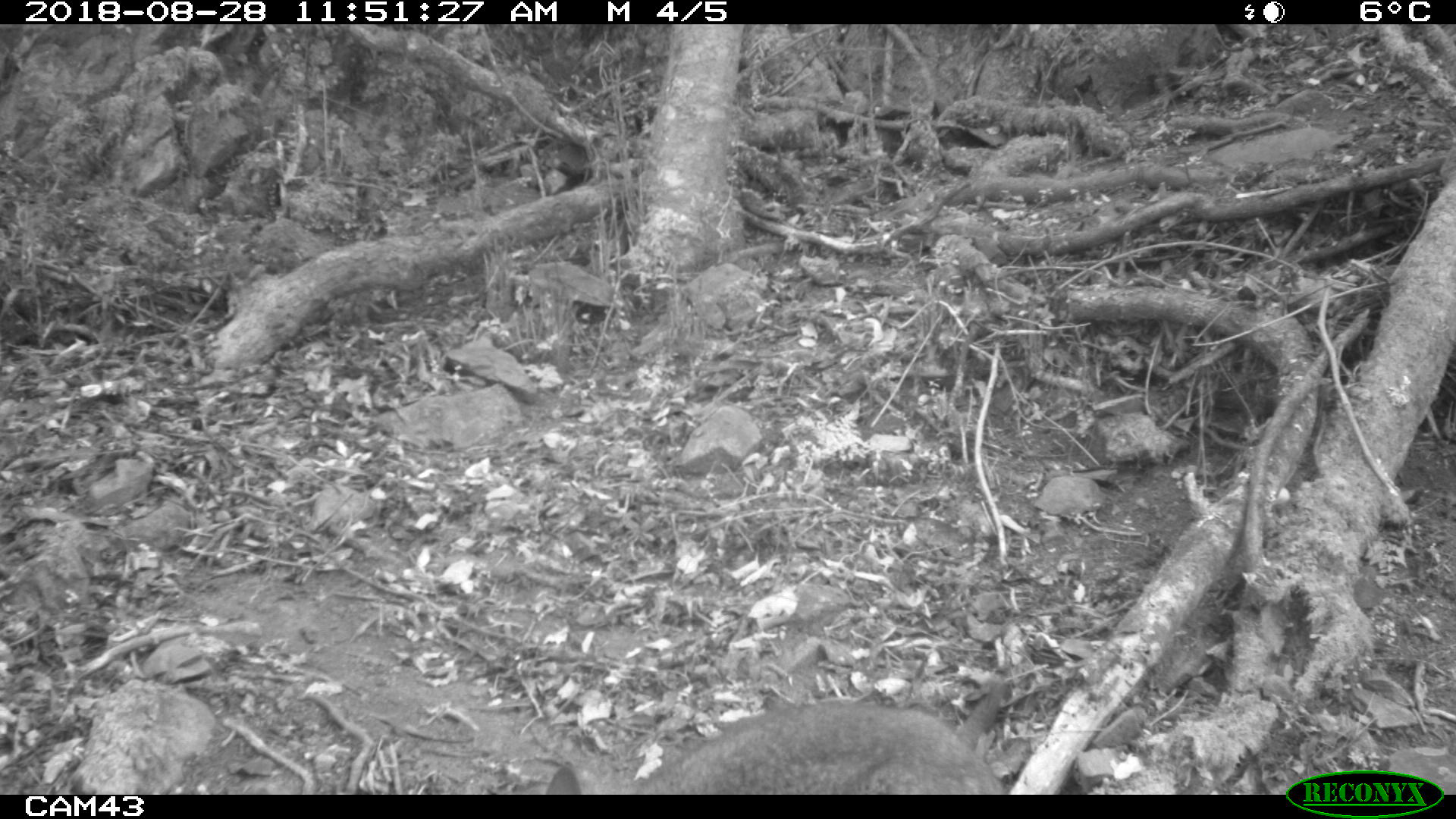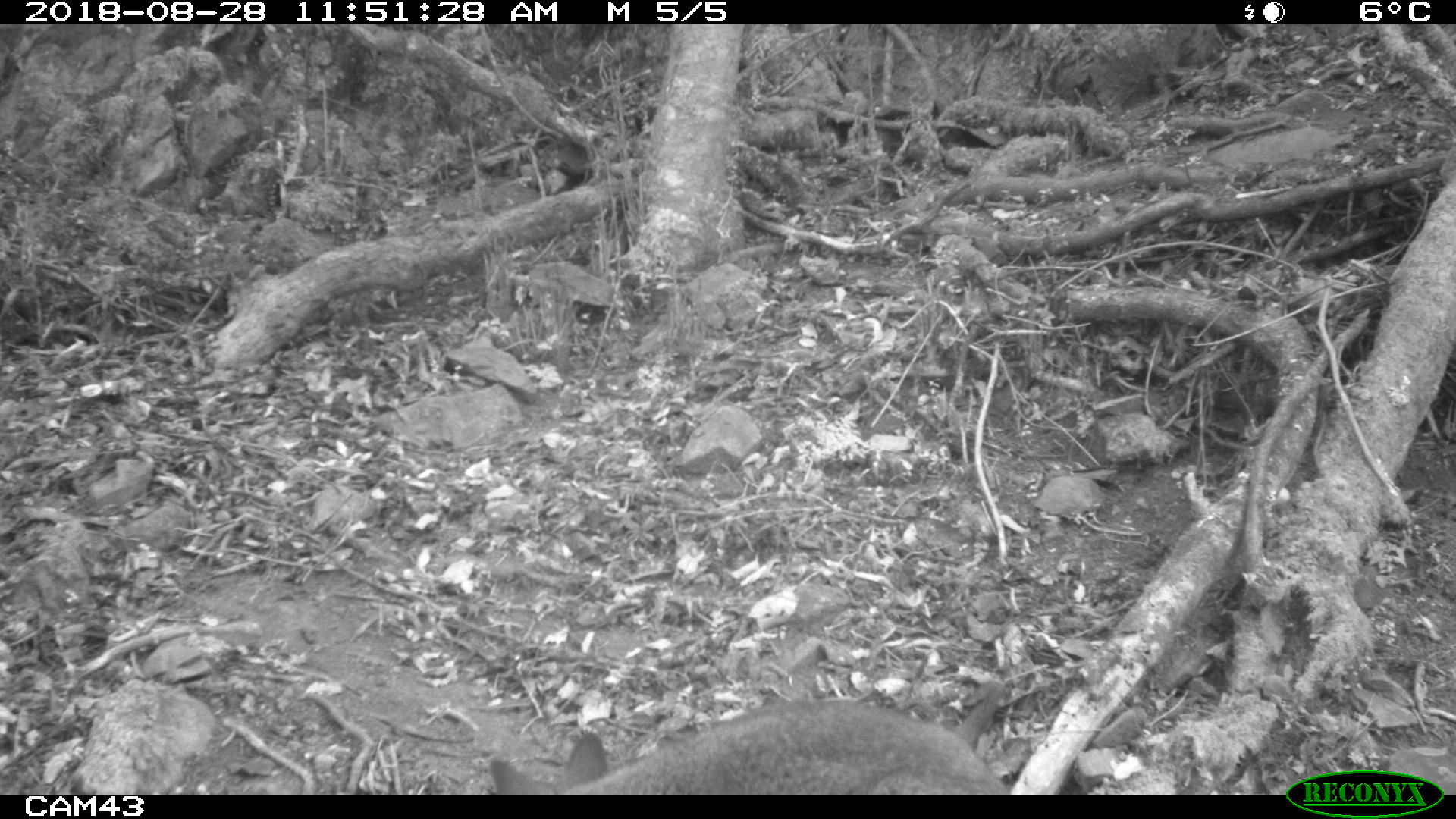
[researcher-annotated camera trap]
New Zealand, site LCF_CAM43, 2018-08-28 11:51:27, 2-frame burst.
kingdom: Animalia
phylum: Chordata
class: Mammalia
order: Diprotodontia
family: Macropodidae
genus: Notamacropus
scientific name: Notamacropus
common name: wallaby